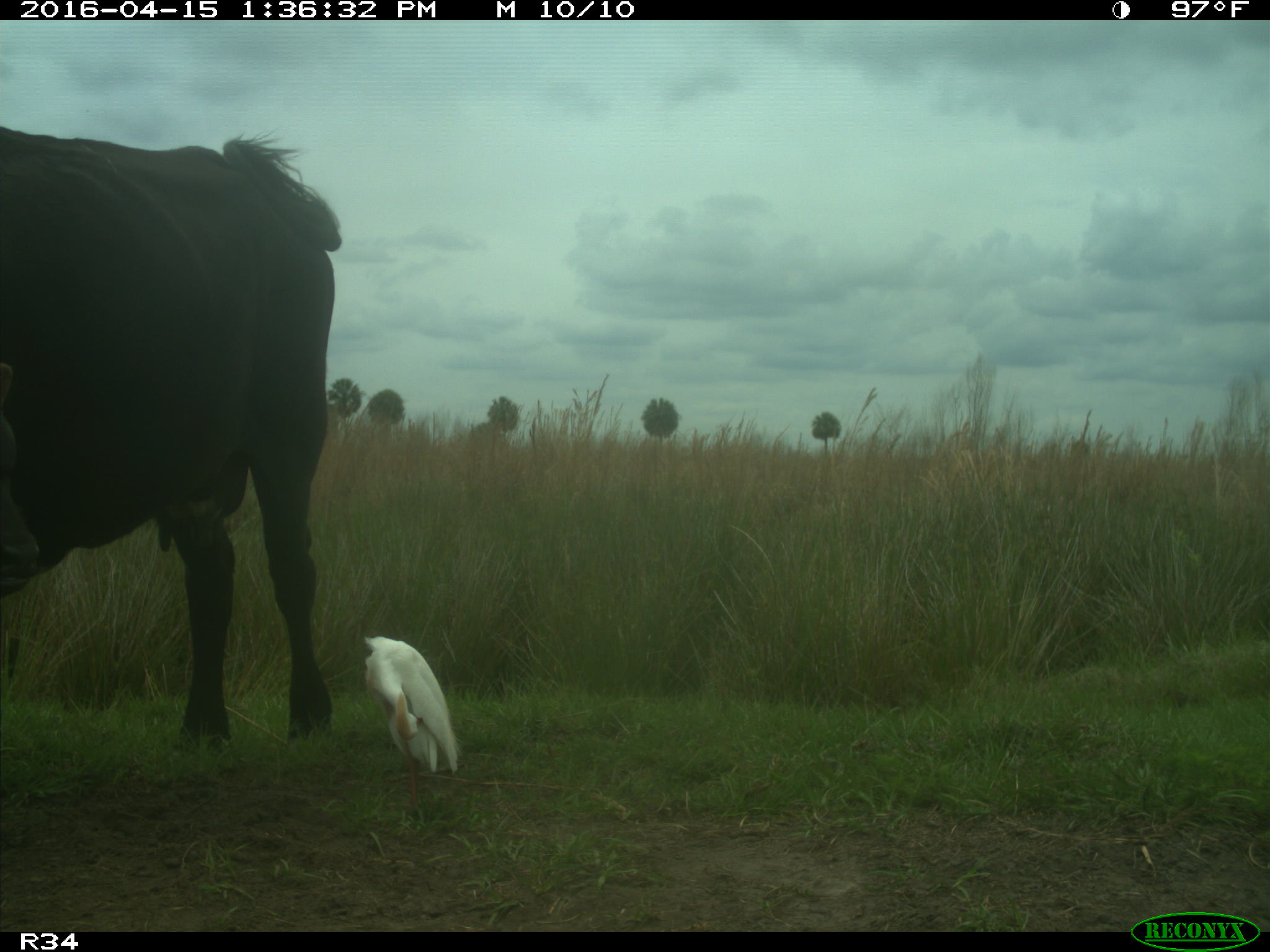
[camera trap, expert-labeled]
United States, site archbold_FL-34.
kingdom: Animalia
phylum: Chordata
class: Mammalia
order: Artiodactyla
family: Bovidae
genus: Bos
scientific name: Bos taurus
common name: domestic cow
Bos taurus (domestic cow).